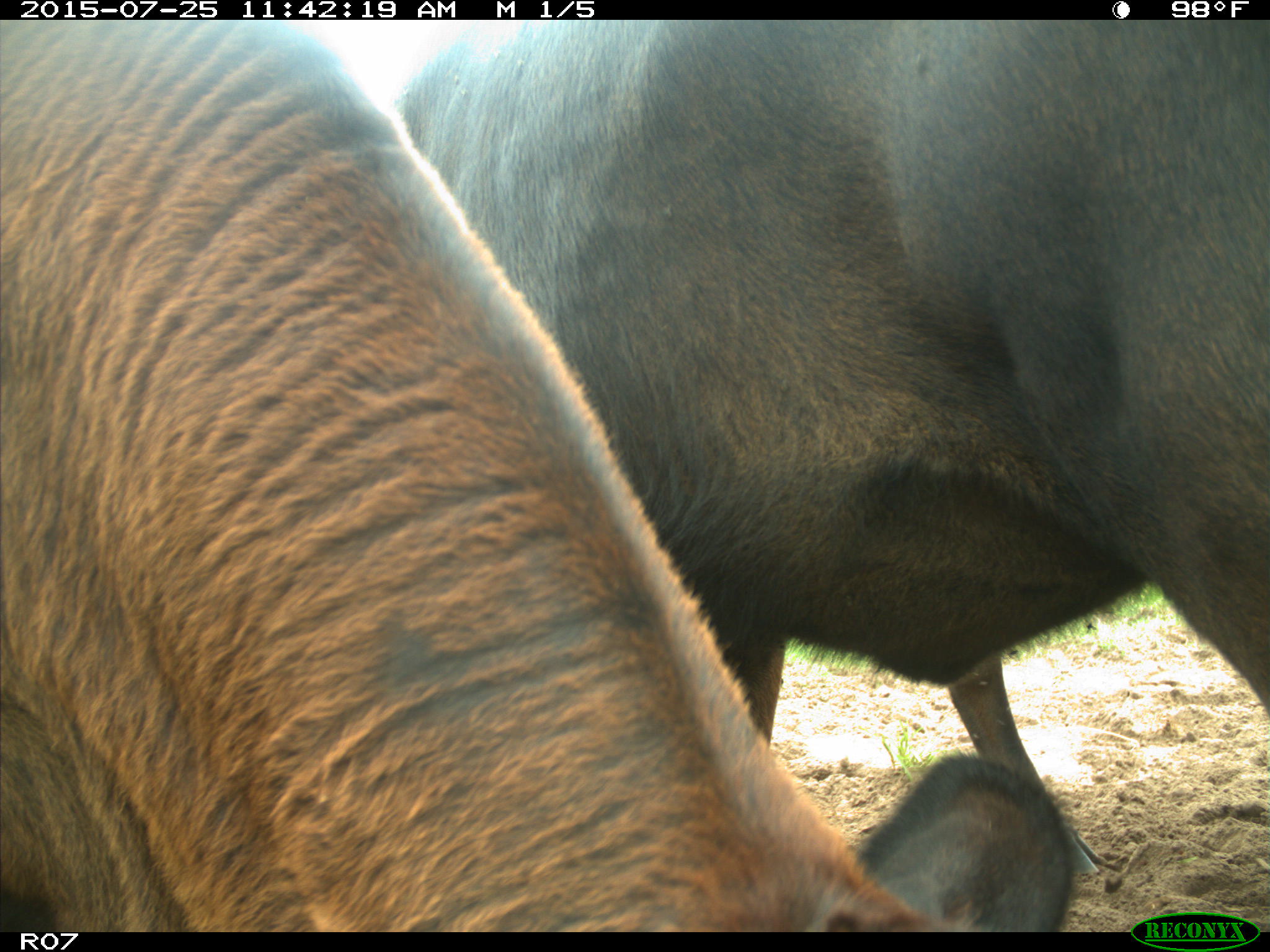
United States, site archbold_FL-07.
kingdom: Animalia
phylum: Chordata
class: Mammalia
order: Artiodactyla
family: Bovidae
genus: Bos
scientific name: Bos taurus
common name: domestic cow